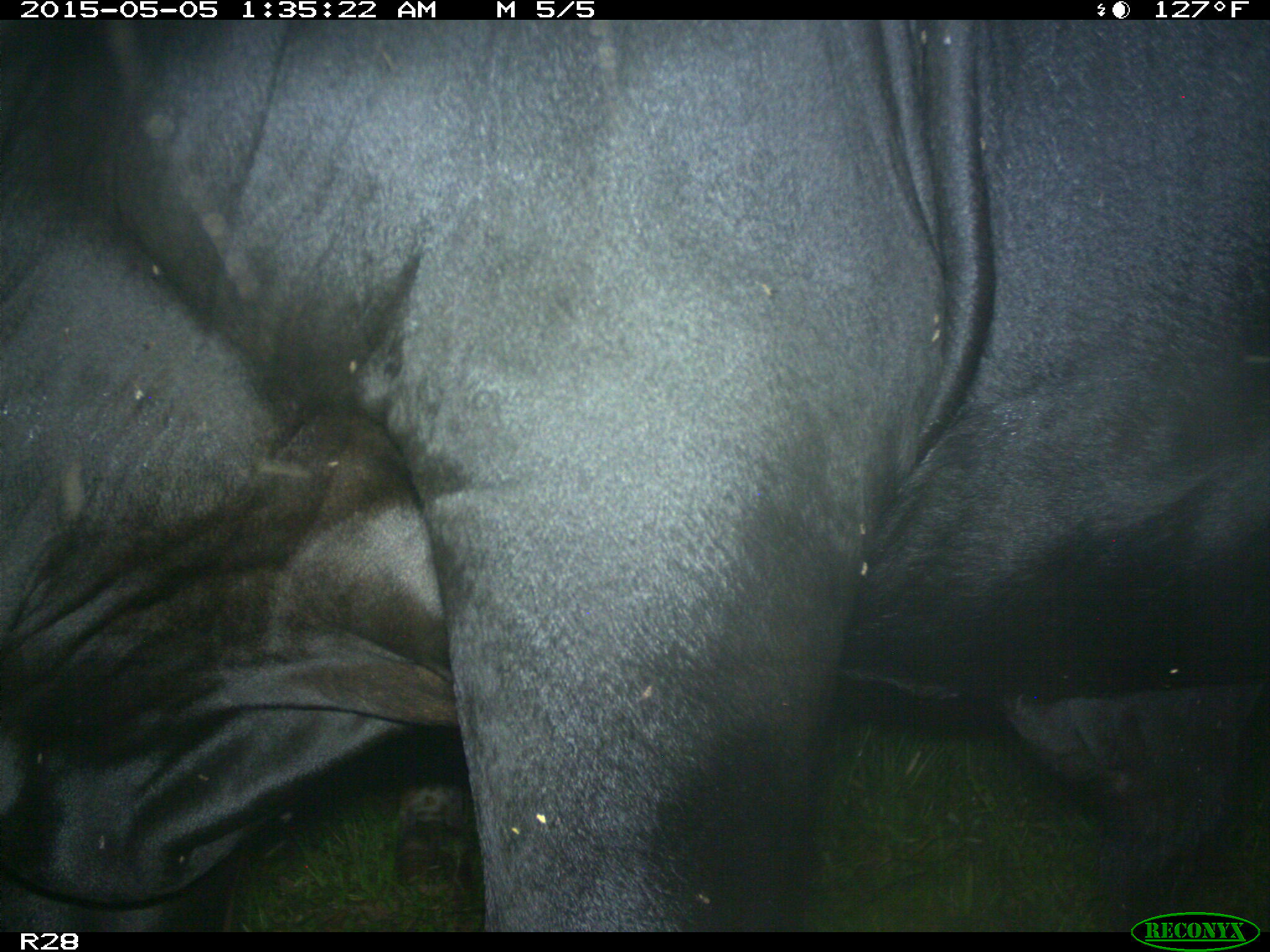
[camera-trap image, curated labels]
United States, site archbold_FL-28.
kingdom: Animalia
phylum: Chordata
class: Mammalia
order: Artiodactyla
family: Bovidae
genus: Bos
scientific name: Bos taurus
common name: domestic cow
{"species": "Bos taurus (domestic cow)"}